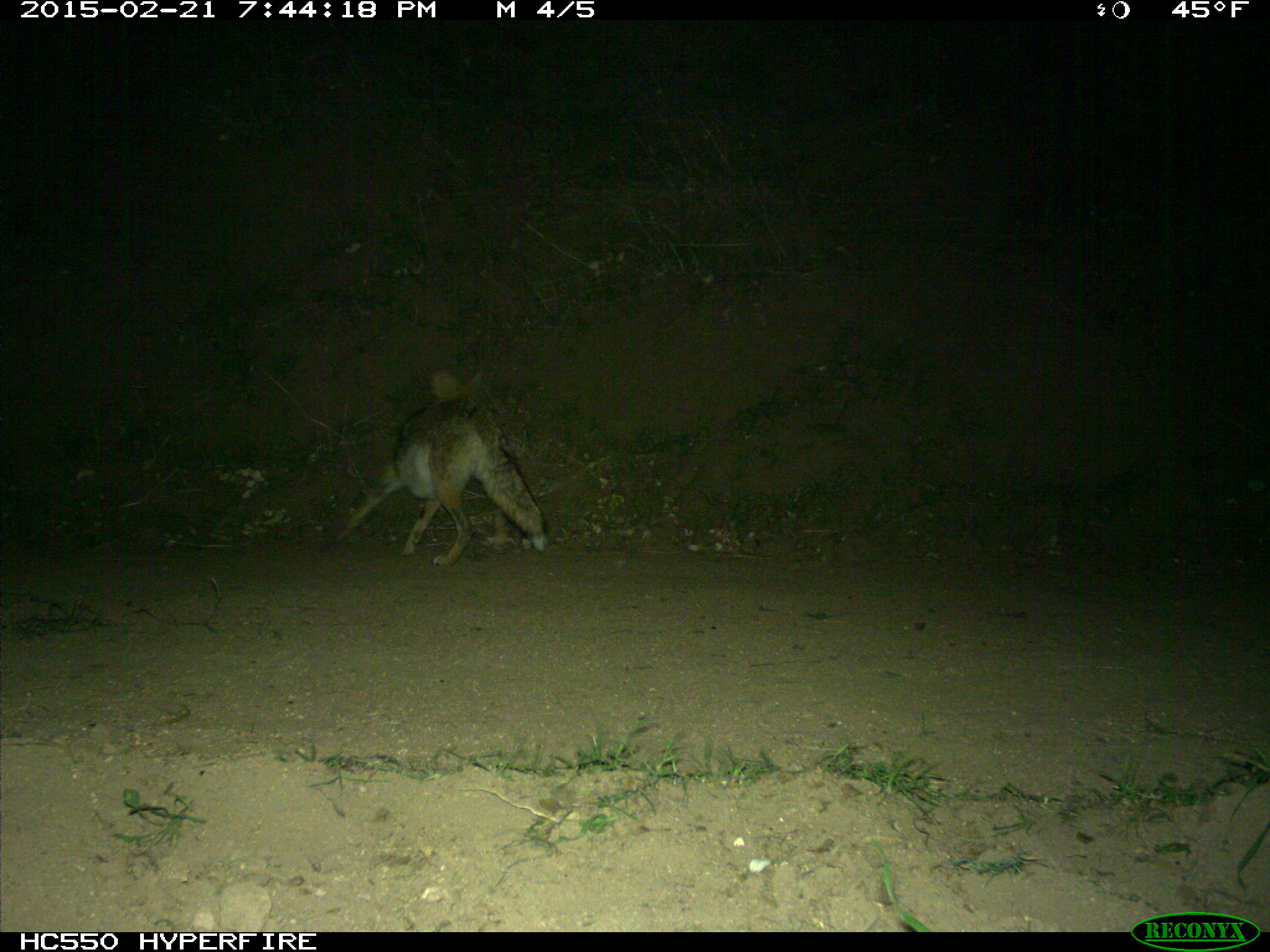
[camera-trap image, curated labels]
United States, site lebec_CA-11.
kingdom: Animalia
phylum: Chordata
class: Mammalia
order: Carnivora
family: Canidae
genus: Canis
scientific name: Canis latrans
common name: coyote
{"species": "Canis latrans (coyote)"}